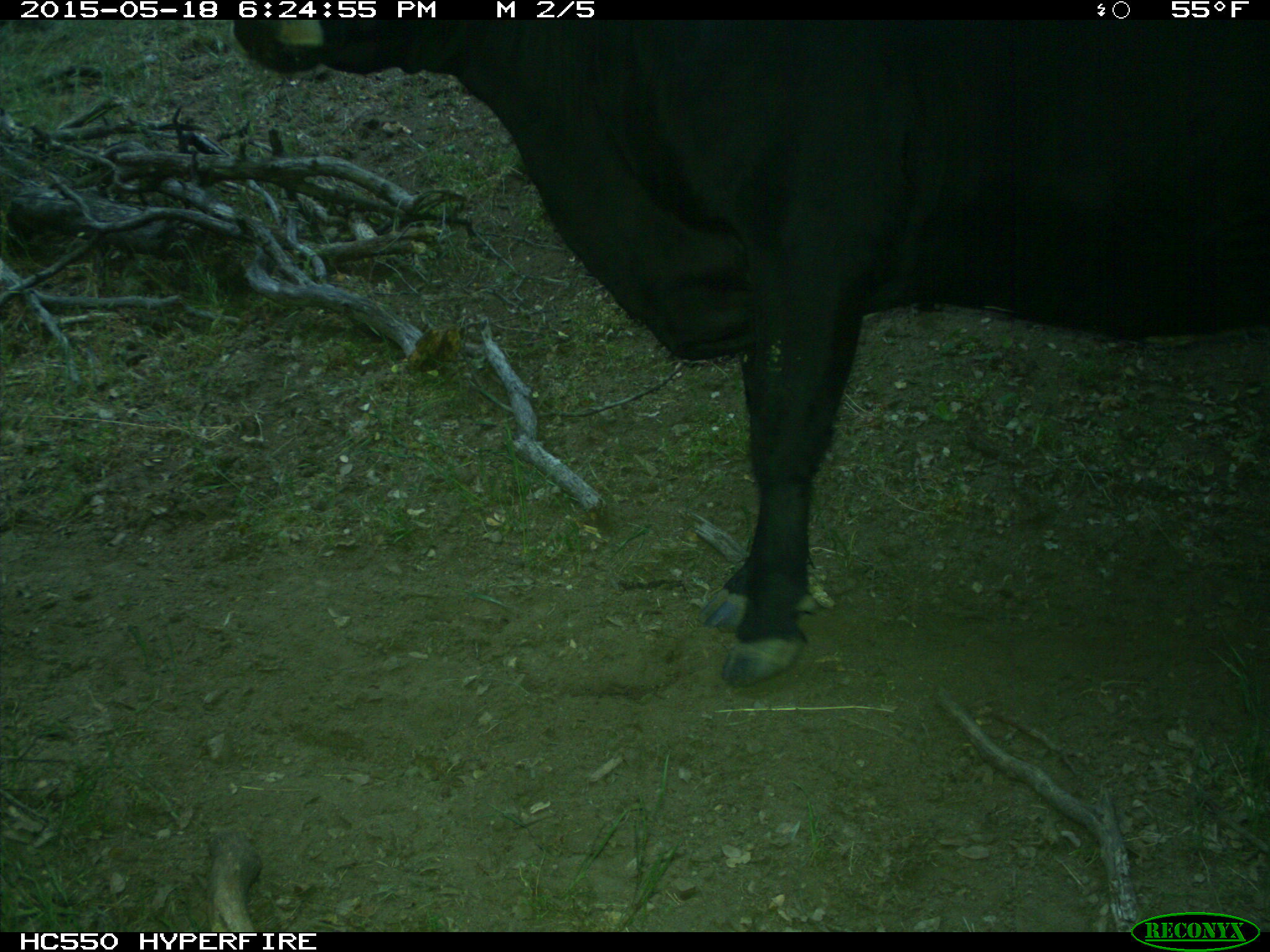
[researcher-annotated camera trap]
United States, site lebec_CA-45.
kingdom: Animalia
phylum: Chordata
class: Mammalia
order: Artiodactyla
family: Bovidae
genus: Bos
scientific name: Bos taurus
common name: domestic cow